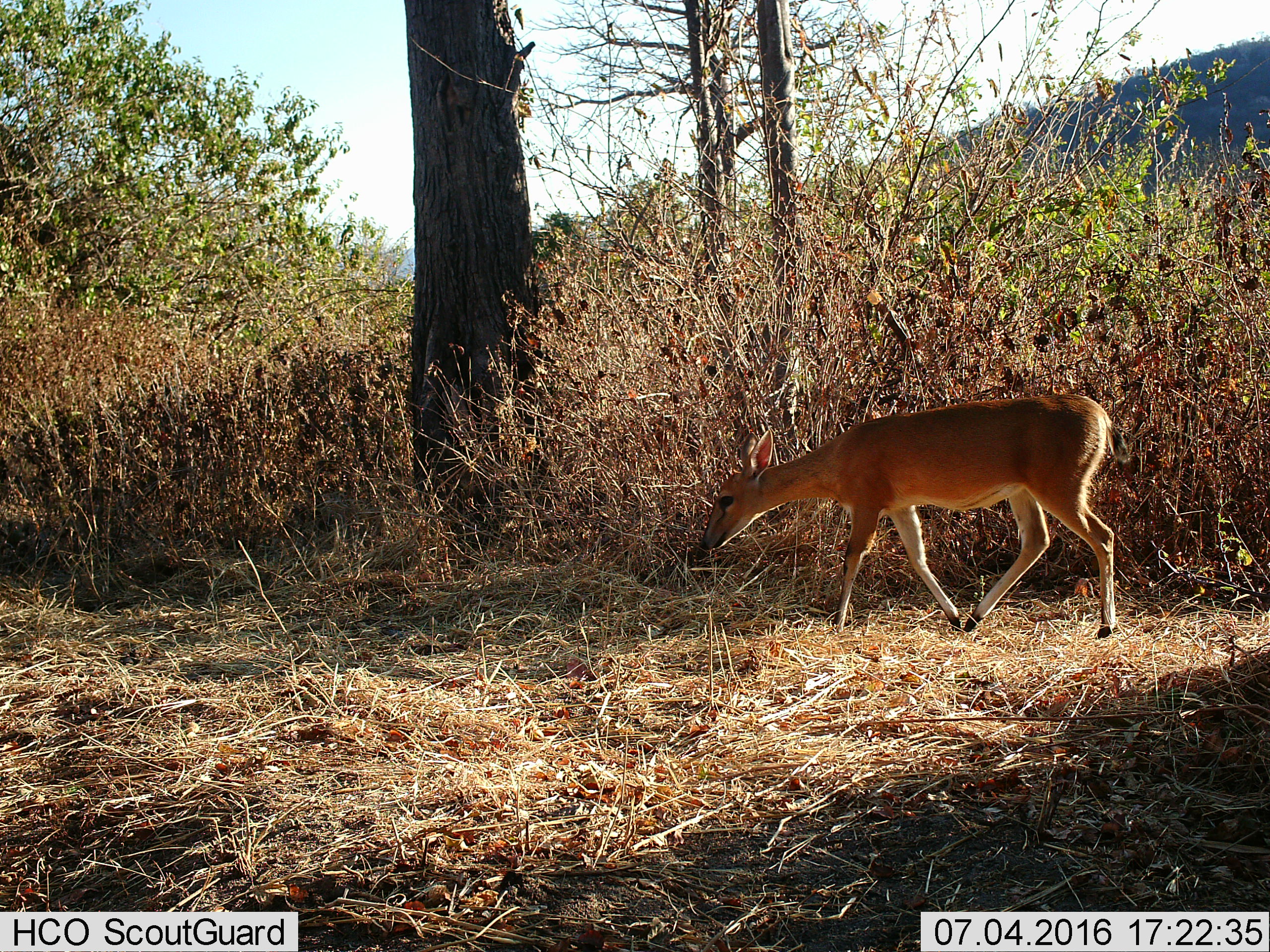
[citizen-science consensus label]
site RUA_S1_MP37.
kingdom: Animalia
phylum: Chordata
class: Mammalia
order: Artiodactyla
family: Bovidae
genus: Sylvicapra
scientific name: Sylvicapra grimmia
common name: common duiker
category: duikercommongrey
Duikercommongrey (common duiker) (Sylvicapra grimmia), count 1. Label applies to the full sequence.